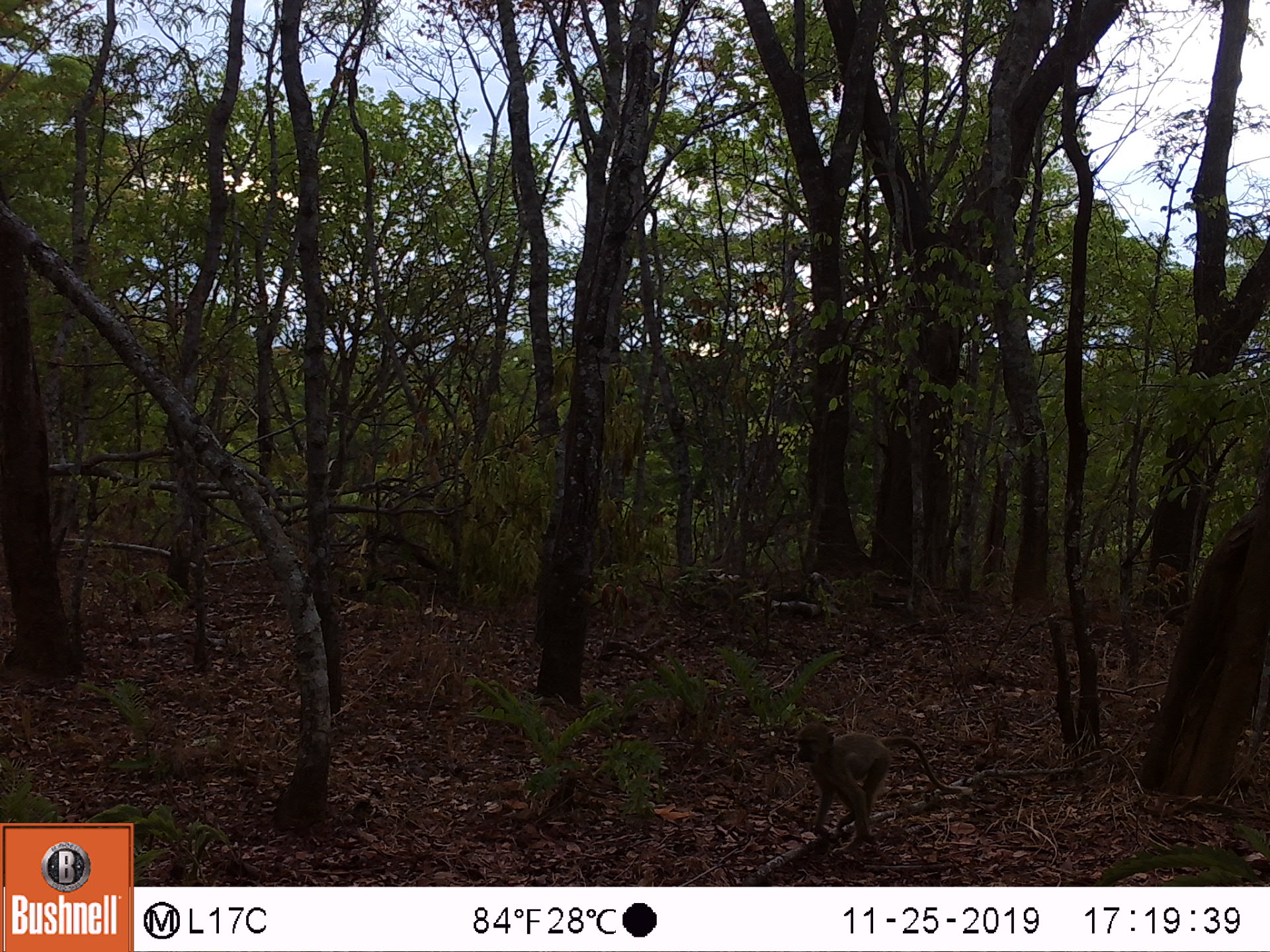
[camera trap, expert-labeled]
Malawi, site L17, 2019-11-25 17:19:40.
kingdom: Animalia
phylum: Chordata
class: Mammalia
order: Primates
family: Cercopithecidae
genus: Papio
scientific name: Papio cynocephalus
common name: yellow baboon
Yellow baboon (Papio cynocephalus), count 1.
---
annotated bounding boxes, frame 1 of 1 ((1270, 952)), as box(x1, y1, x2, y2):
yellow baboon: box(789, 715, 951, 858)